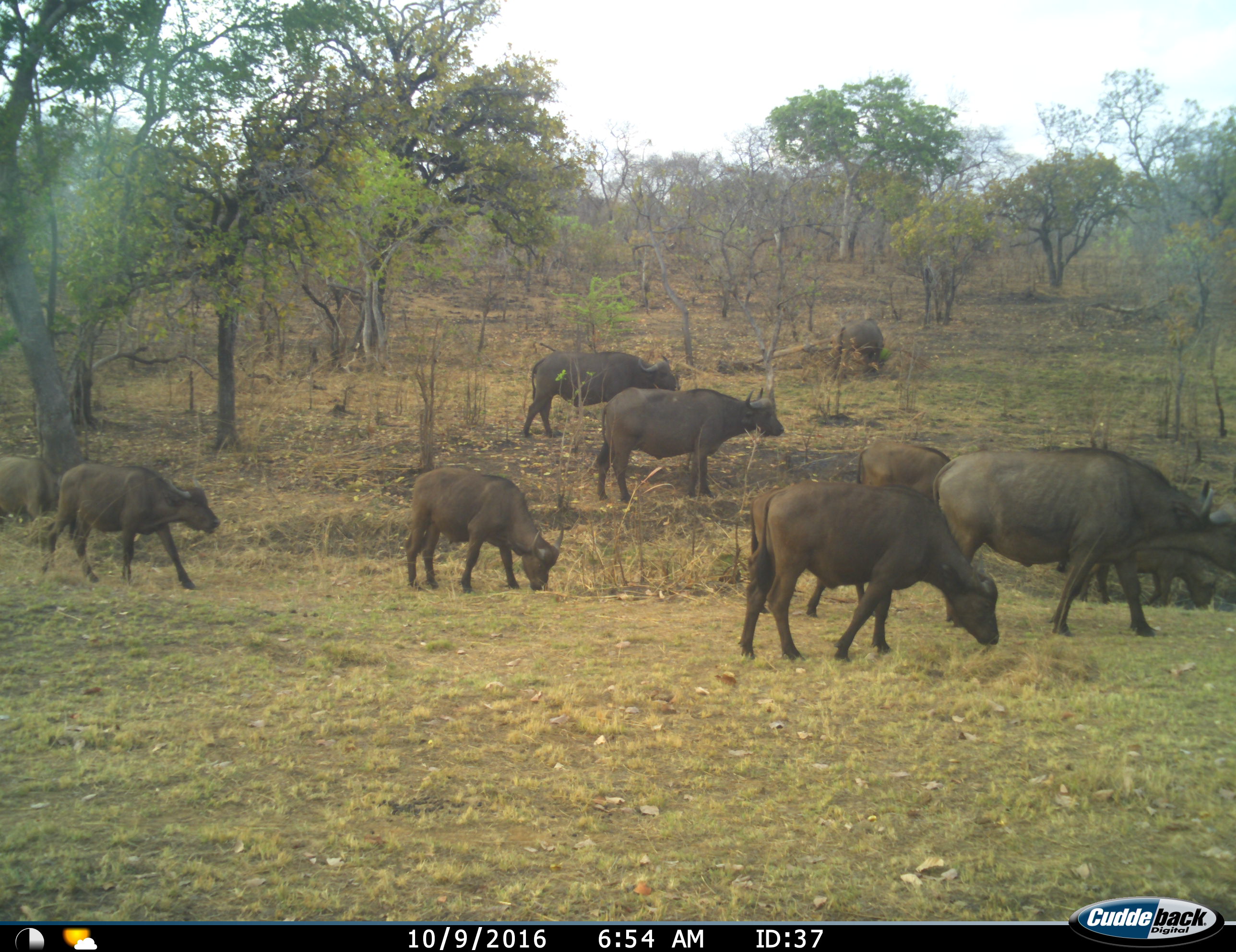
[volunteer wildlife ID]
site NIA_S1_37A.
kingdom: Animalia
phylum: Chordata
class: Mammalia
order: Artiodactyla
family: Bovidae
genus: Syncerus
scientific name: Syncerus caffer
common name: african buffalo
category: buffalo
Buffalo (african buffalo) (Syncerus caffer), count 10. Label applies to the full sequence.